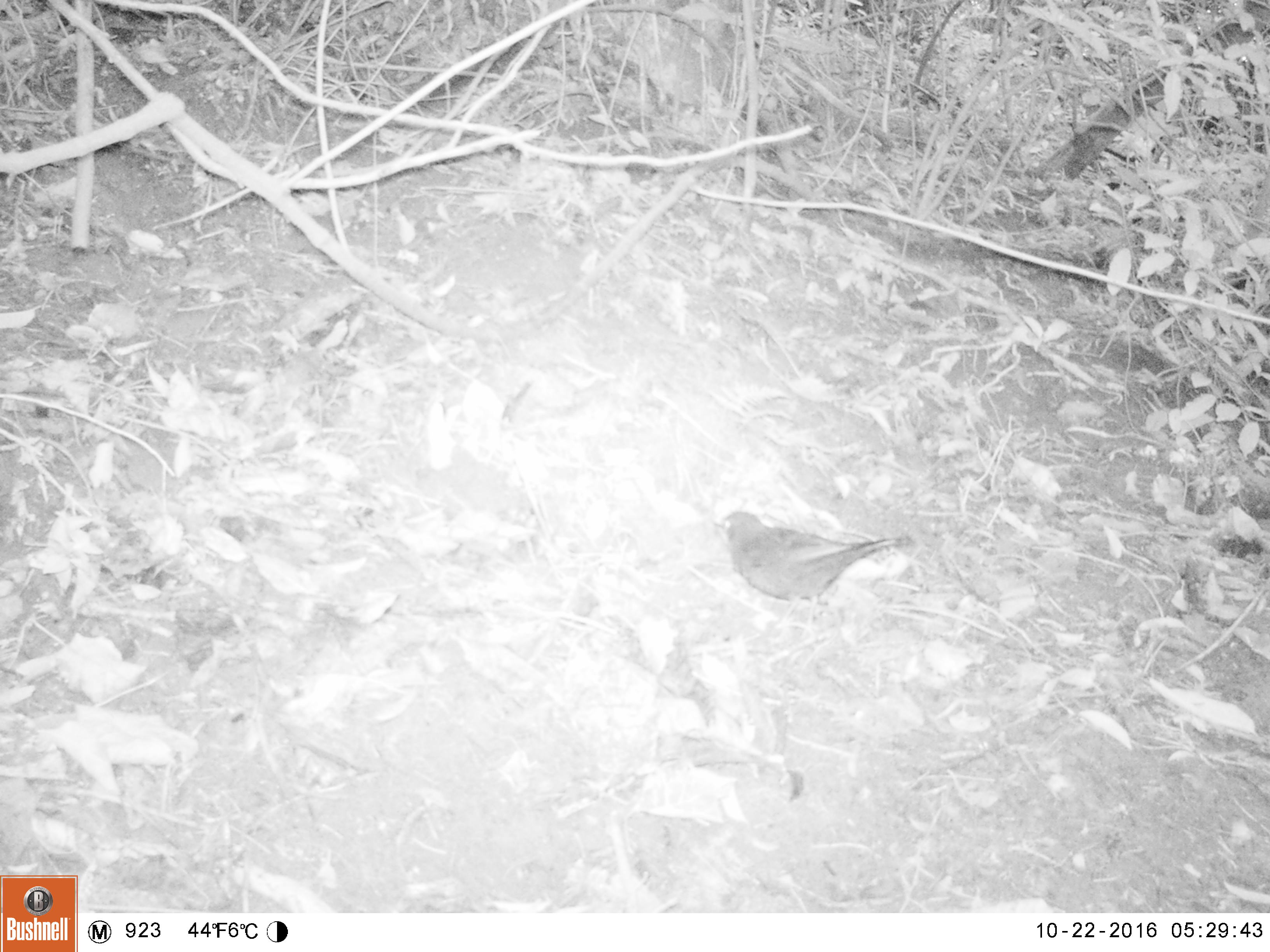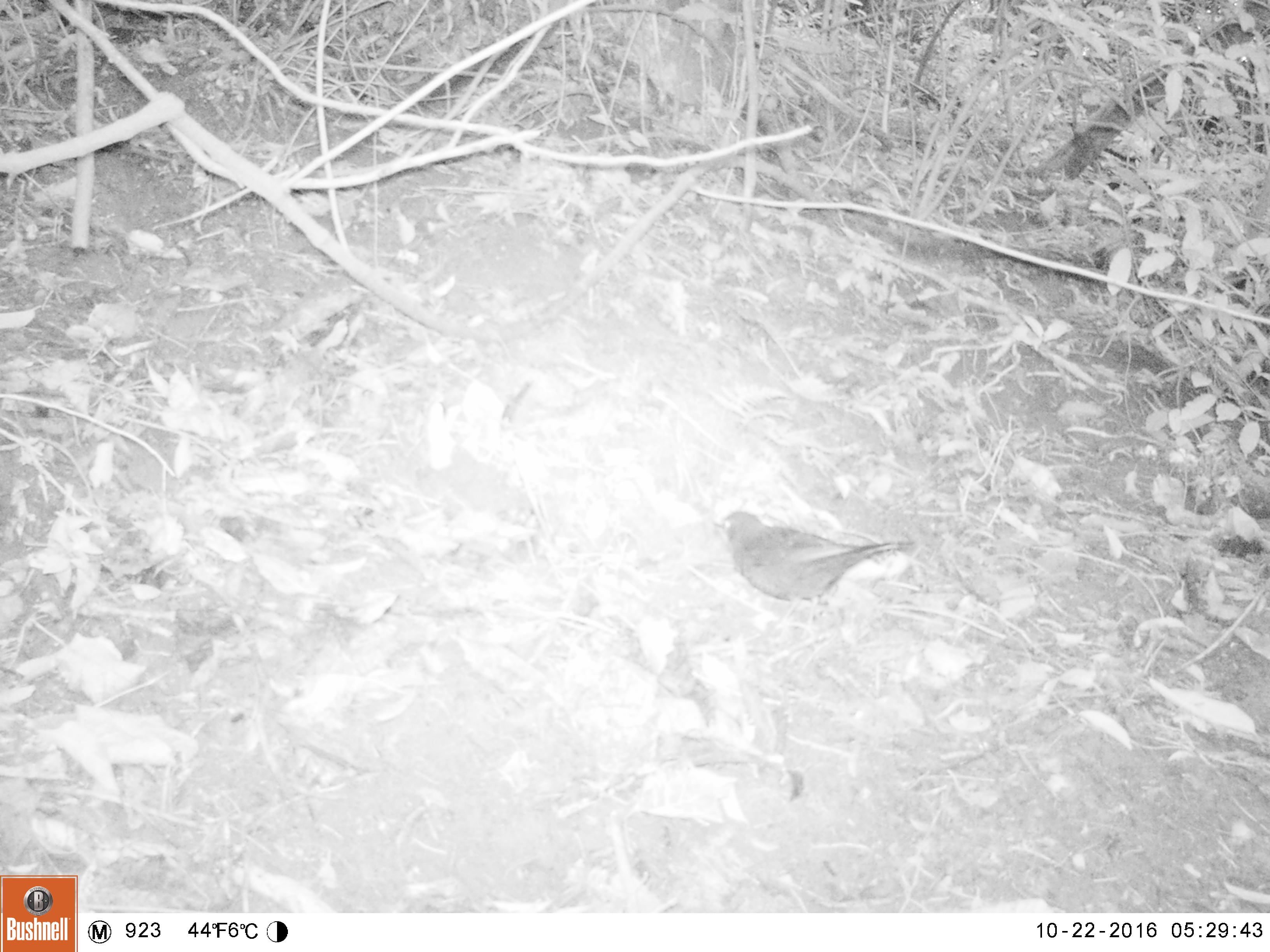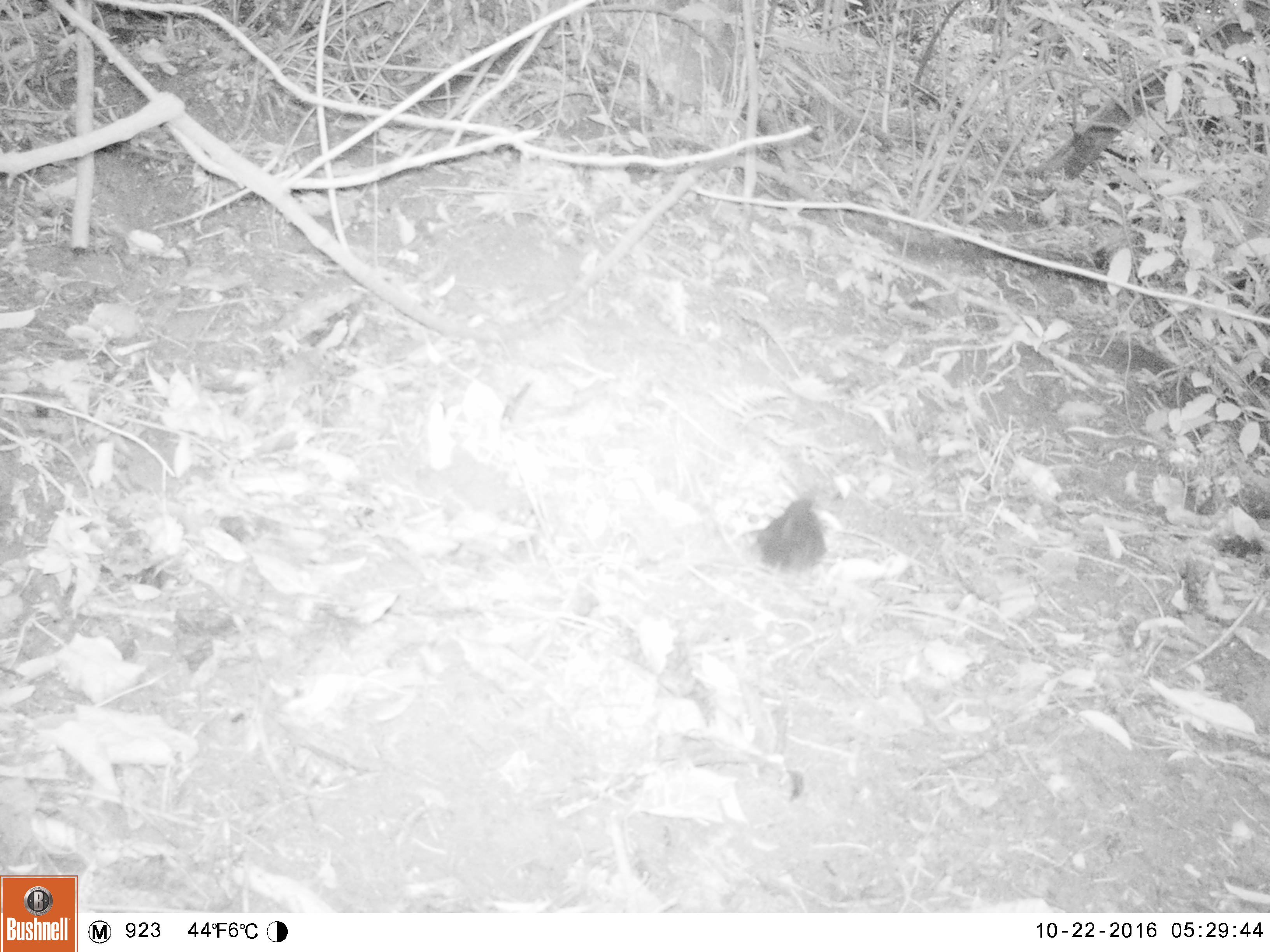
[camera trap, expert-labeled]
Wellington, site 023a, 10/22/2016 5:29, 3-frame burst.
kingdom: Animalia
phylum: Chordata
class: Aves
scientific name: Aves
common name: bird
Bird (Aves).